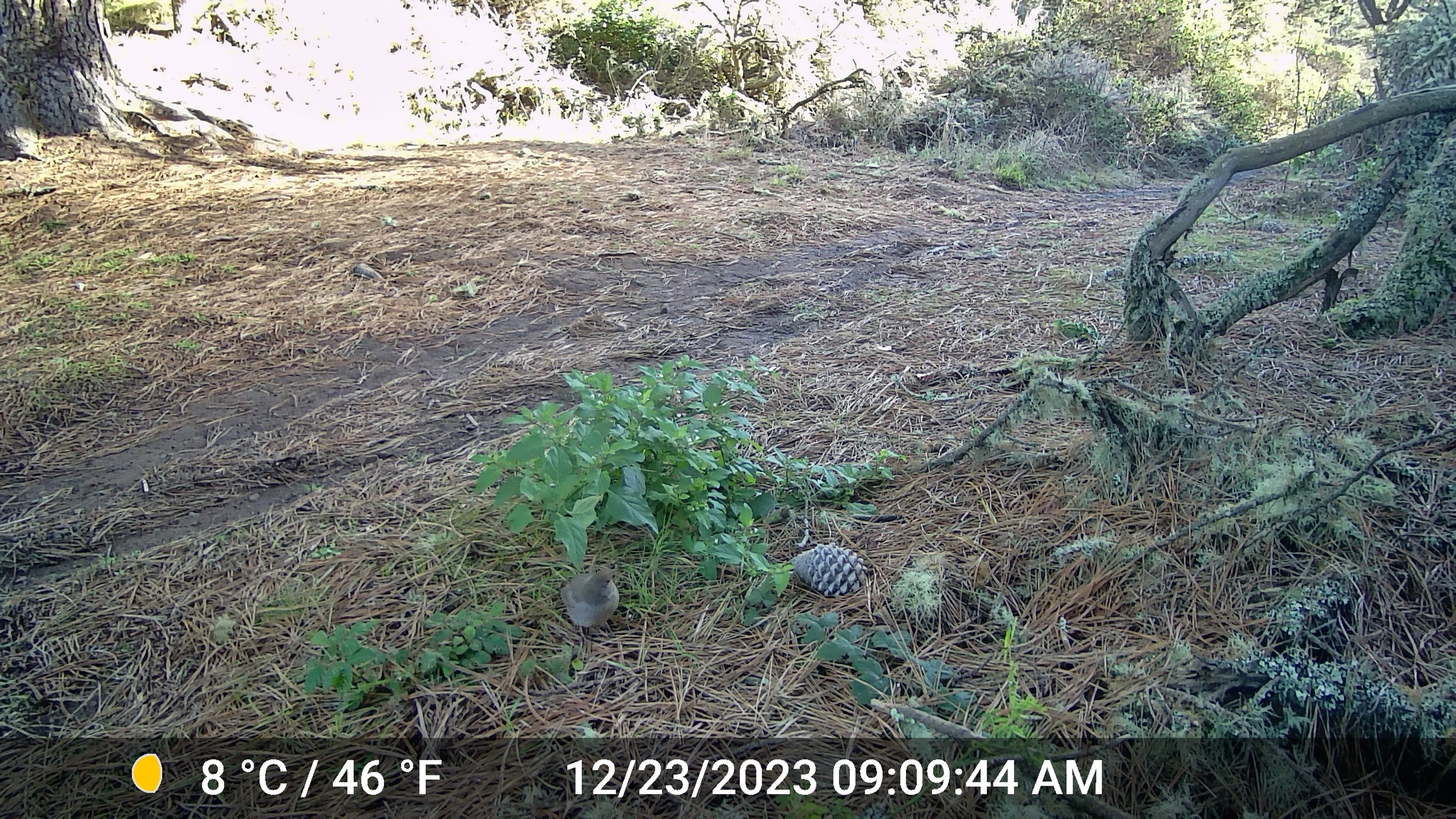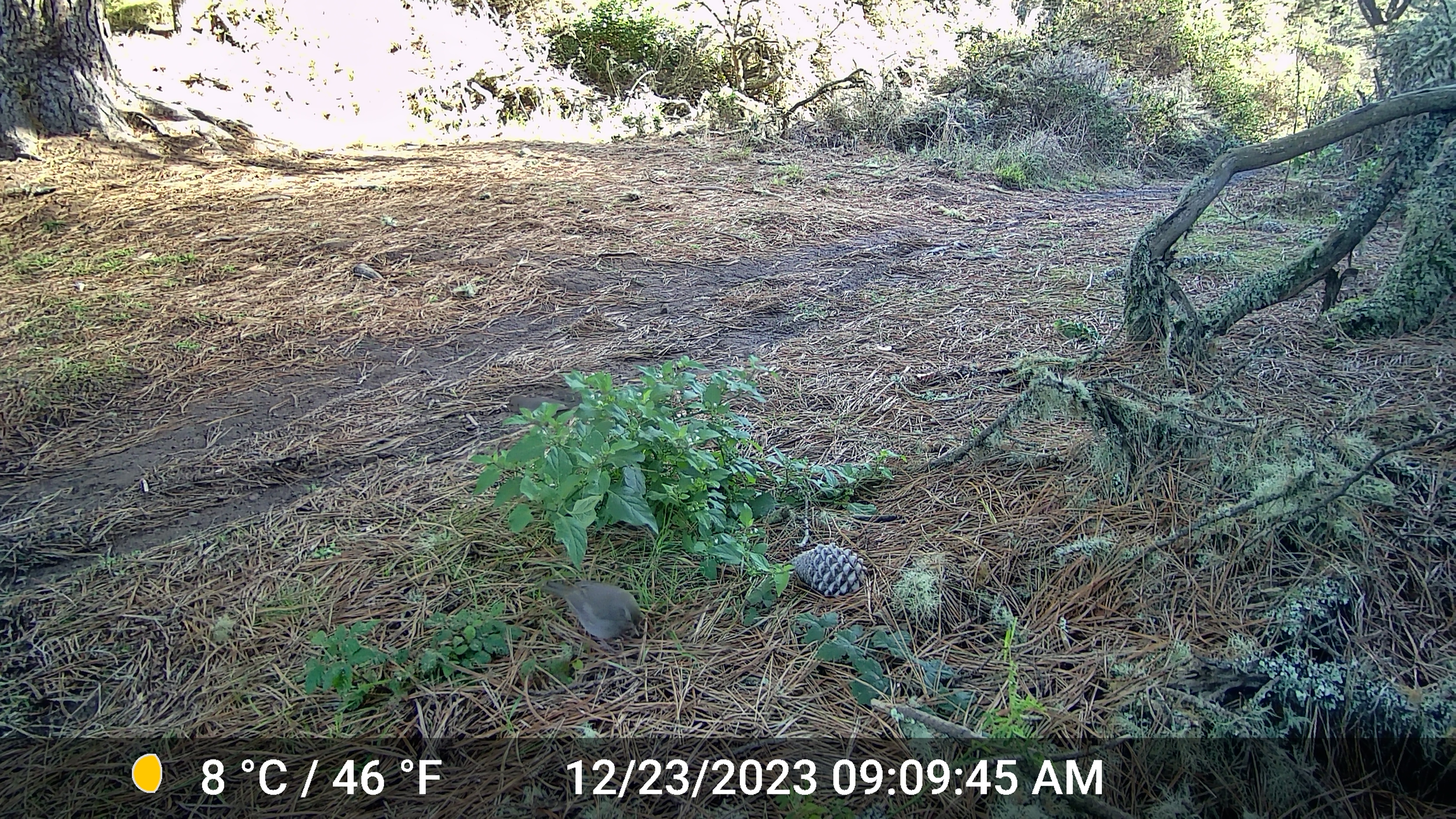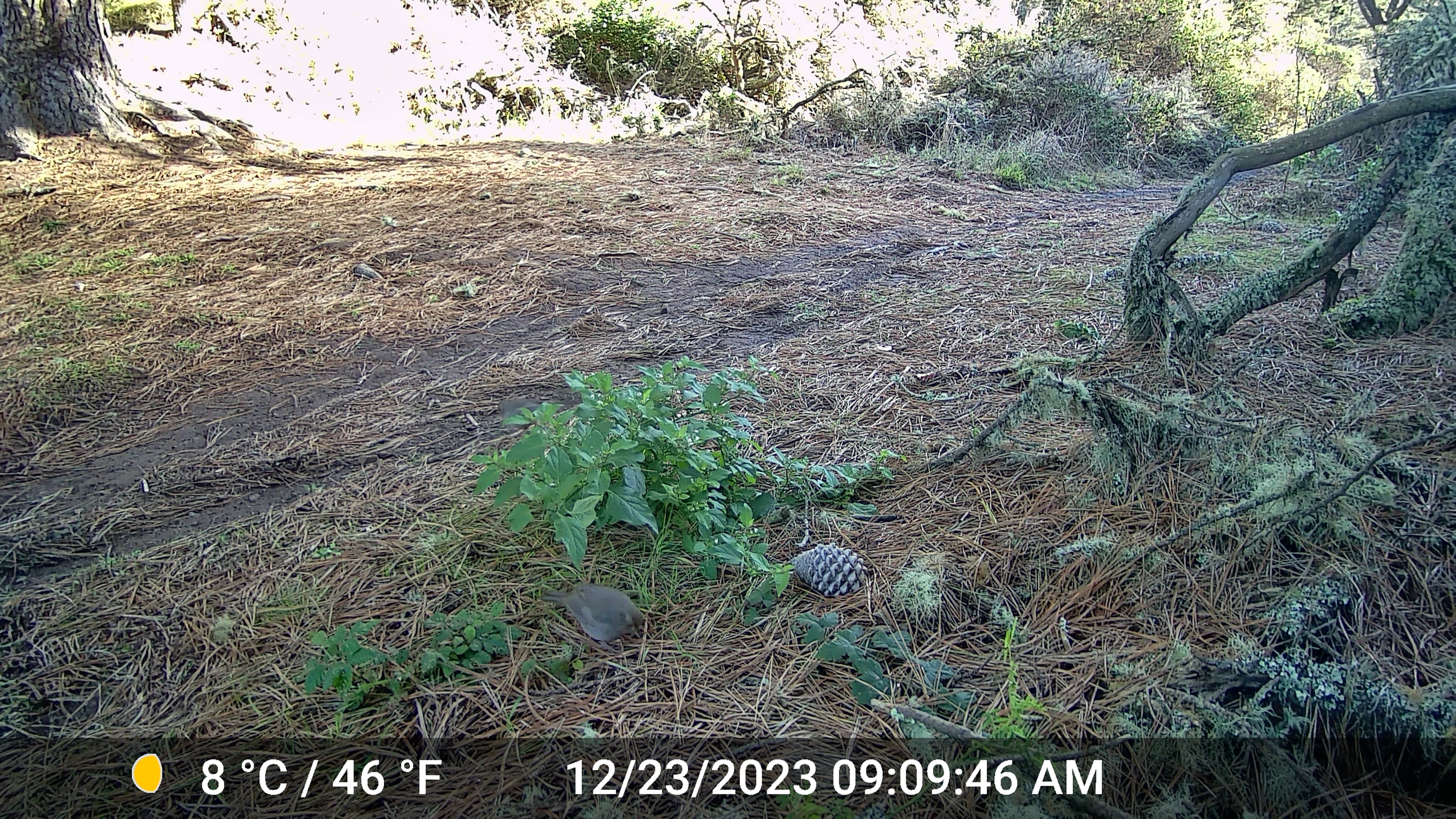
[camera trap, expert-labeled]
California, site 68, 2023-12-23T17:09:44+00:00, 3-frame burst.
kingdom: Animalia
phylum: Chordata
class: Aves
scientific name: Aves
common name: bird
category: unknown bird